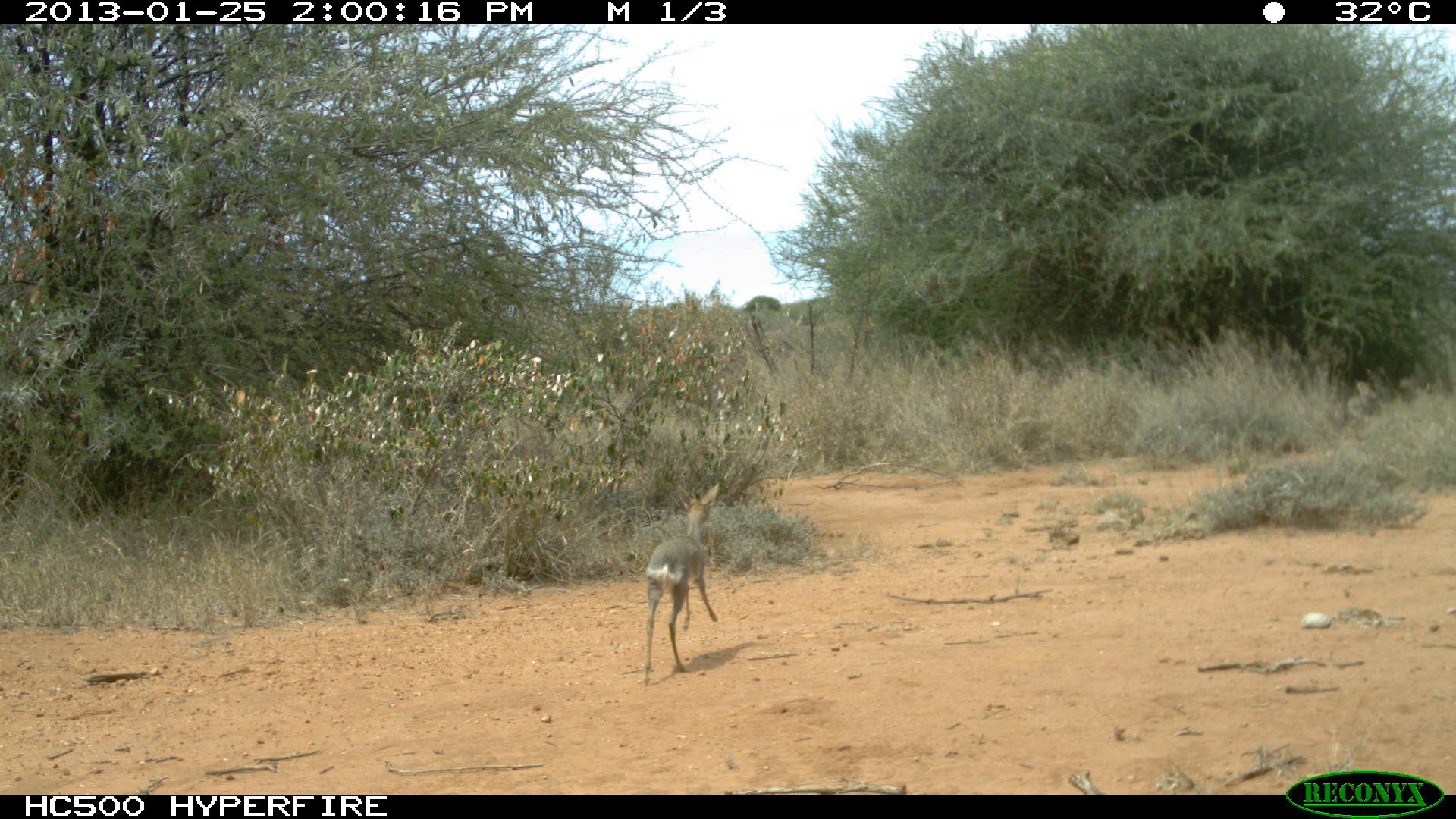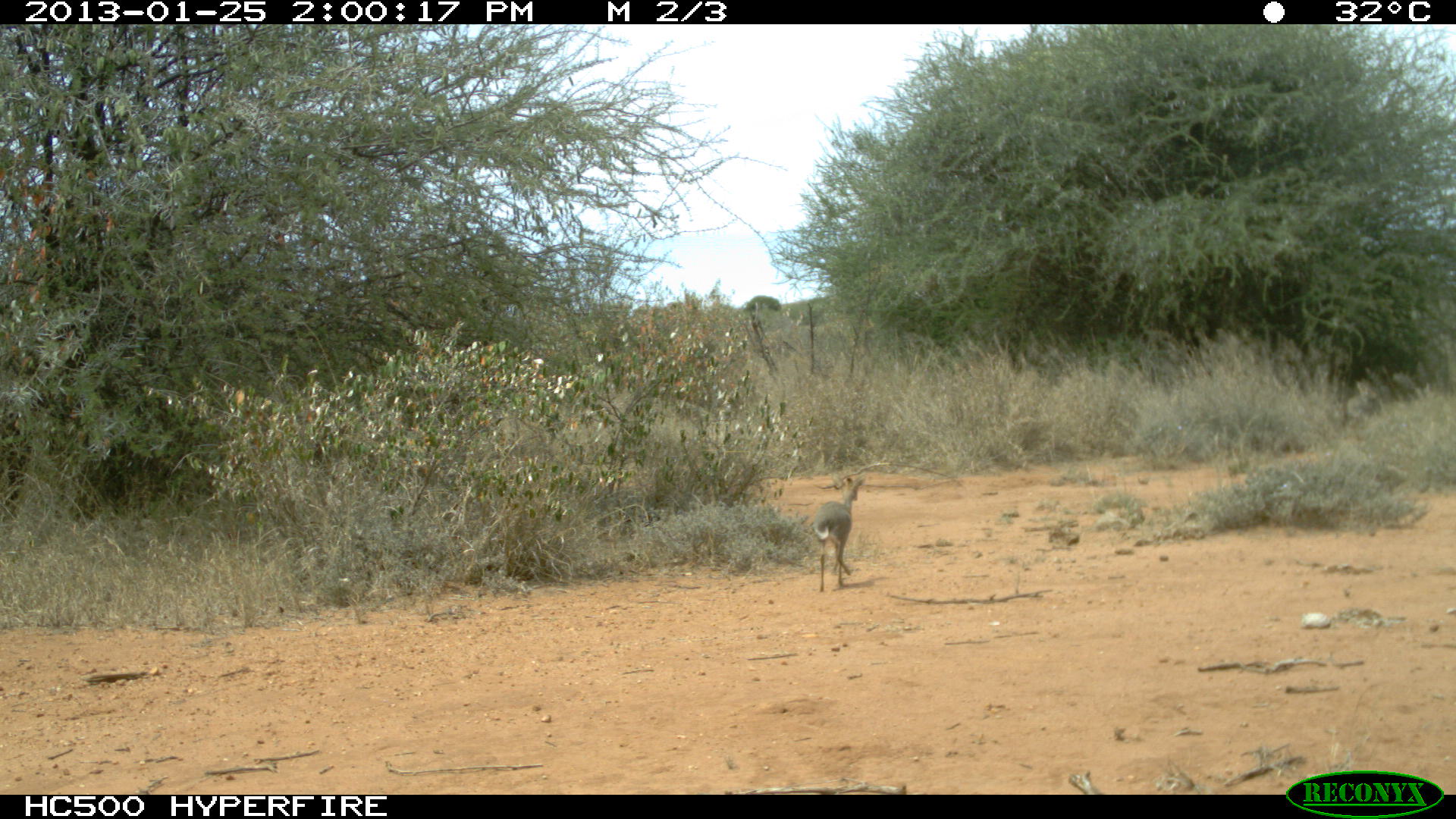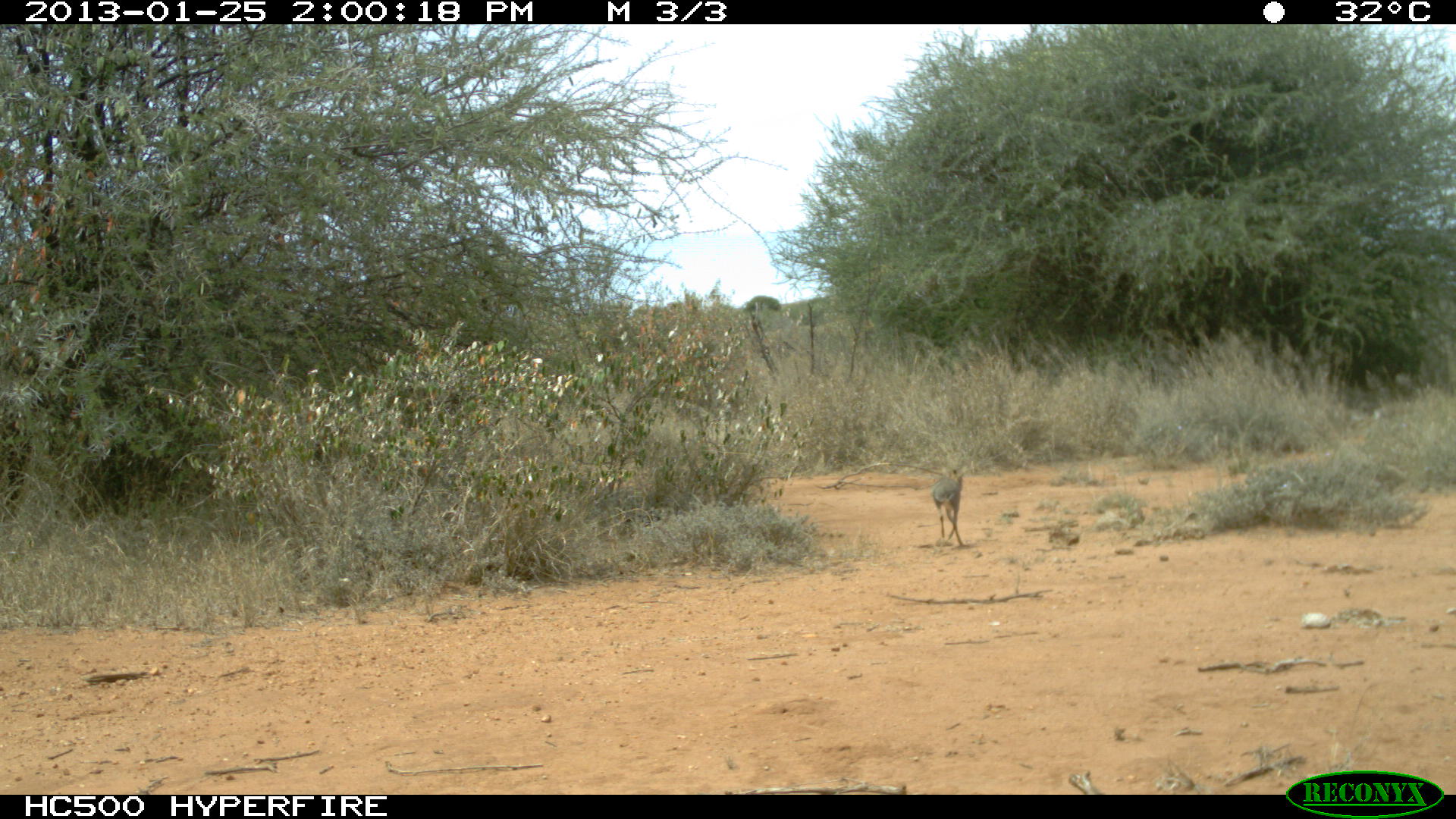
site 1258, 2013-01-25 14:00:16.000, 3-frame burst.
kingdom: Animalia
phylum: Chordata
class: Mammalia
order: Artiodactyla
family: Bovidae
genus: Madoqua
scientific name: Madoqua guentheri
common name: günther's dik-dik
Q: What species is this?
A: Madoqua guentheri (günther's dik-dik).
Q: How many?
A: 1.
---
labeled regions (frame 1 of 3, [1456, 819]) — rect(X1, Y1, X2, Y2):
madoqua guentheri: rect(642, 482, 720, 688)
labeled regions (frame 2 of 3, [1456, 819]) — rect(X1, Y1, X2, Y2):
madoqua guentheri: rect(812, 474, 865, 592)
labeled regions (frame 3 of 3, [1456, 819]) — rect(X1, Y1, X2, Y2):
madoqua guentheri: rect(931, 470, 966, 547)